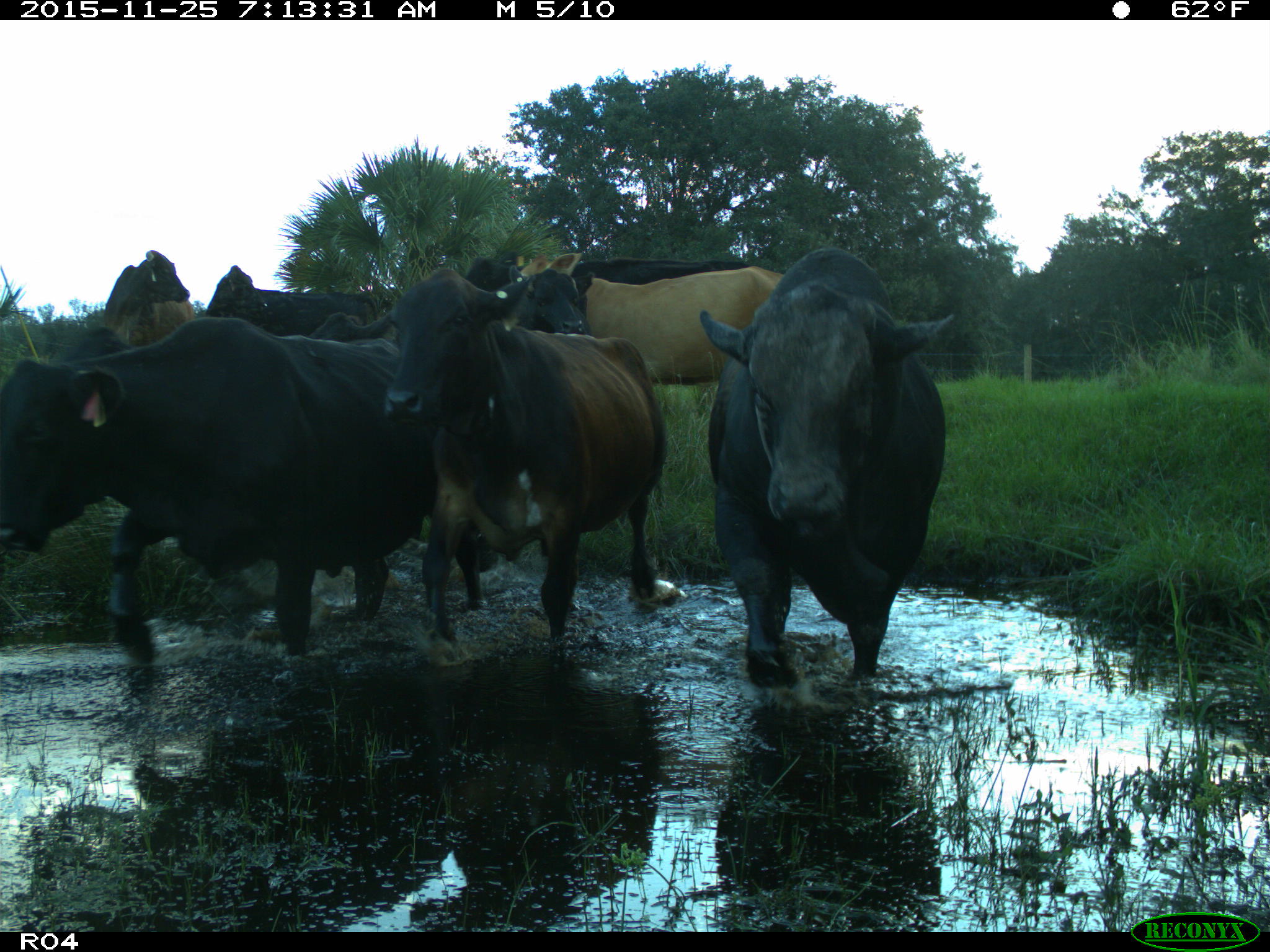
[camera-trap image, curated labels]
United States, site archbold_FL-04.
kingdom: Animalia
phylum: Chordata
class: Mammalia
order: Artiodactyla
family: Bovidae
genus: Bos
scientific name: Bos taurus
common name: domestic cow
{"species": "Bos taurus (domestic cow)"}